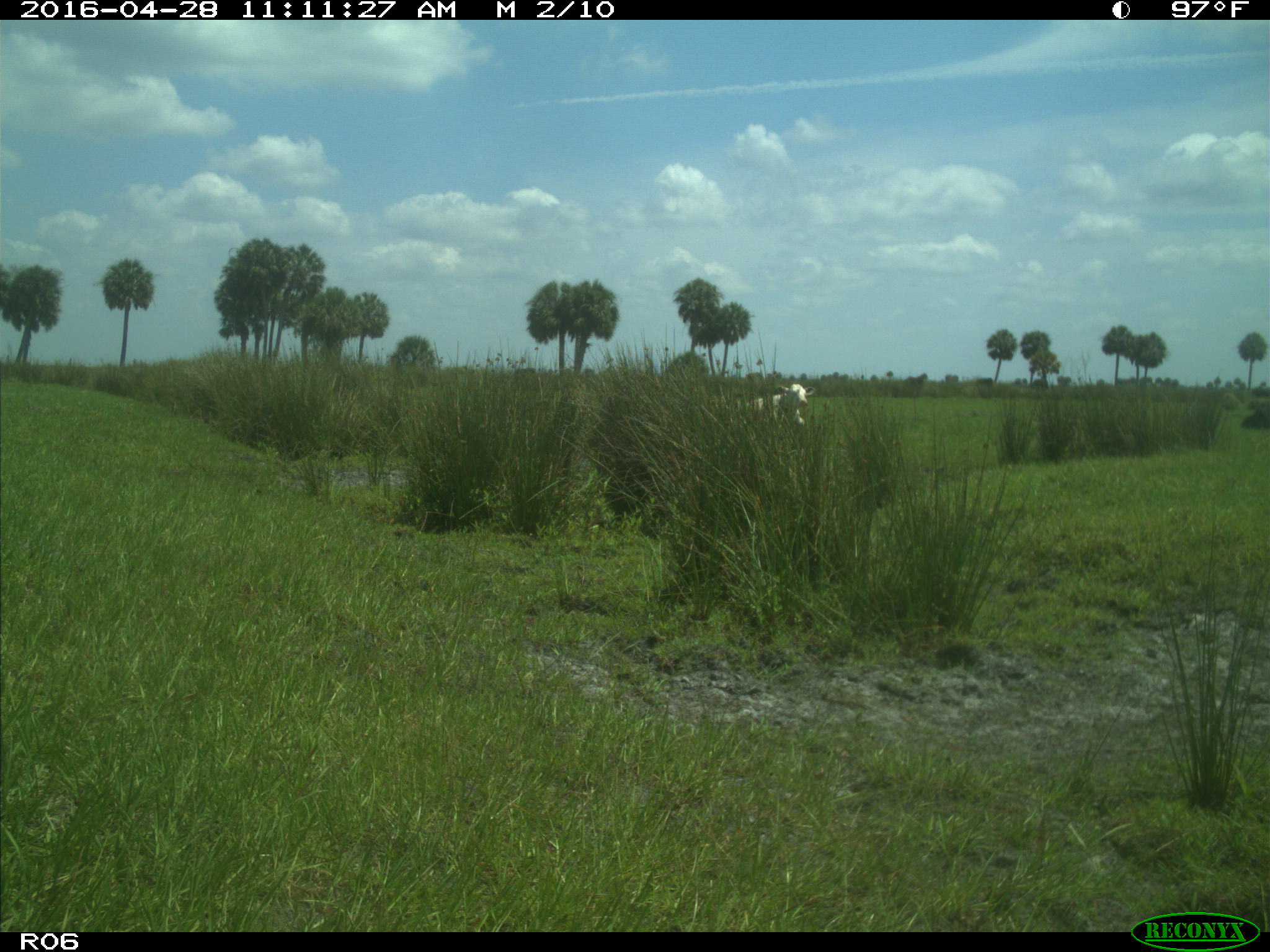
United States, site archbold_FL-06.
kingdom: Animalia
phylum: Chordata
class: Mammalia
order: Artiodactyla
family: Bovidae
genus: Bos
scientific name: Bos taurus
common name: domestic cow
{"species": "Bos taurus (domestic cow)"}